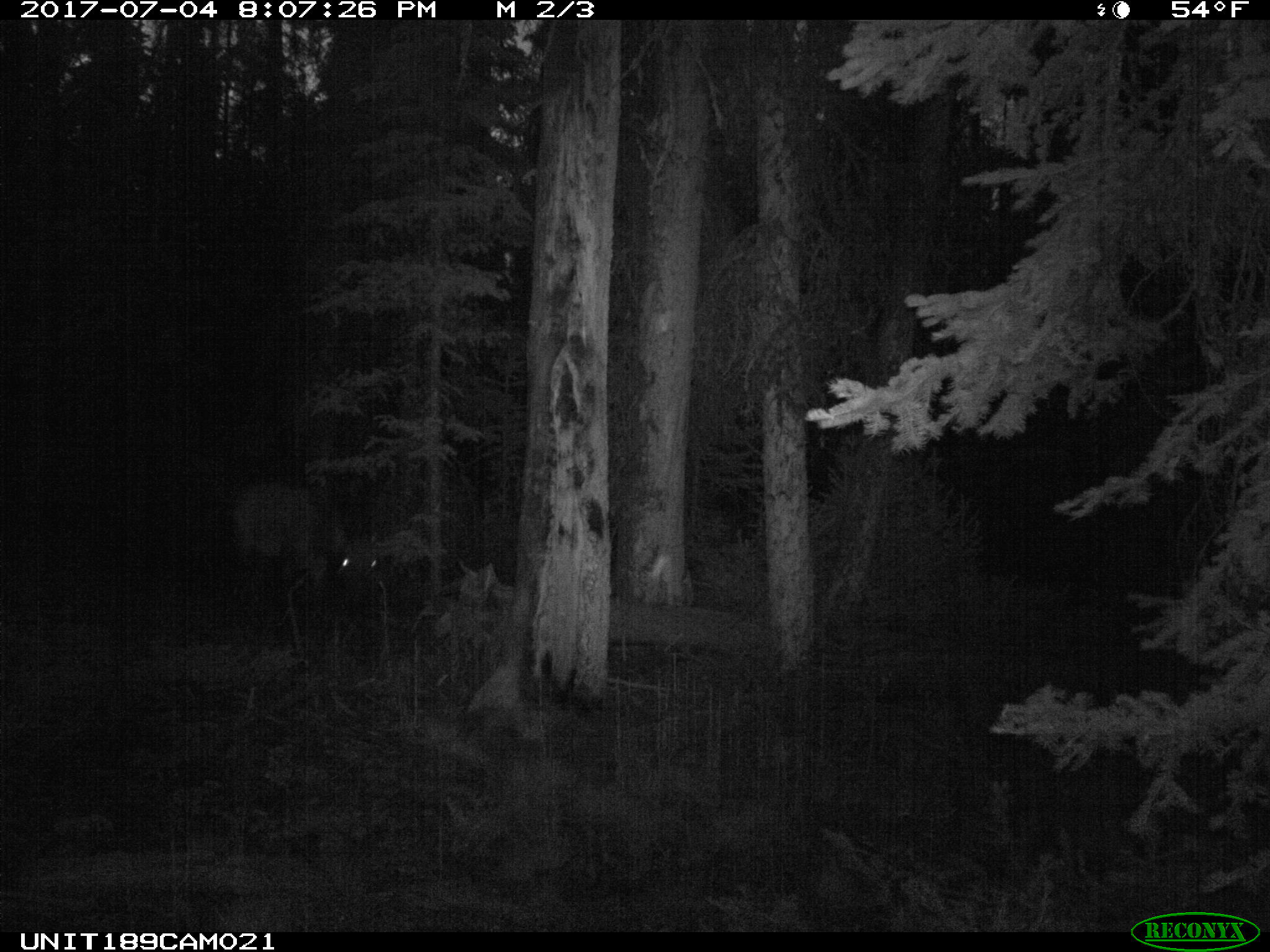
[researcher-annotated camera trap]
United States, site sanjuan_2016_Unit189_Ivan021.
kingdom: Animalia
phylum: Chordata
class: Mammalia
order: Artiodactyla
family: Cervidae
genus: Cervus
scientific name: Cervus elaphus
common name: red deer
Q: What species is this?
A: Cervus elaphus (red deer).